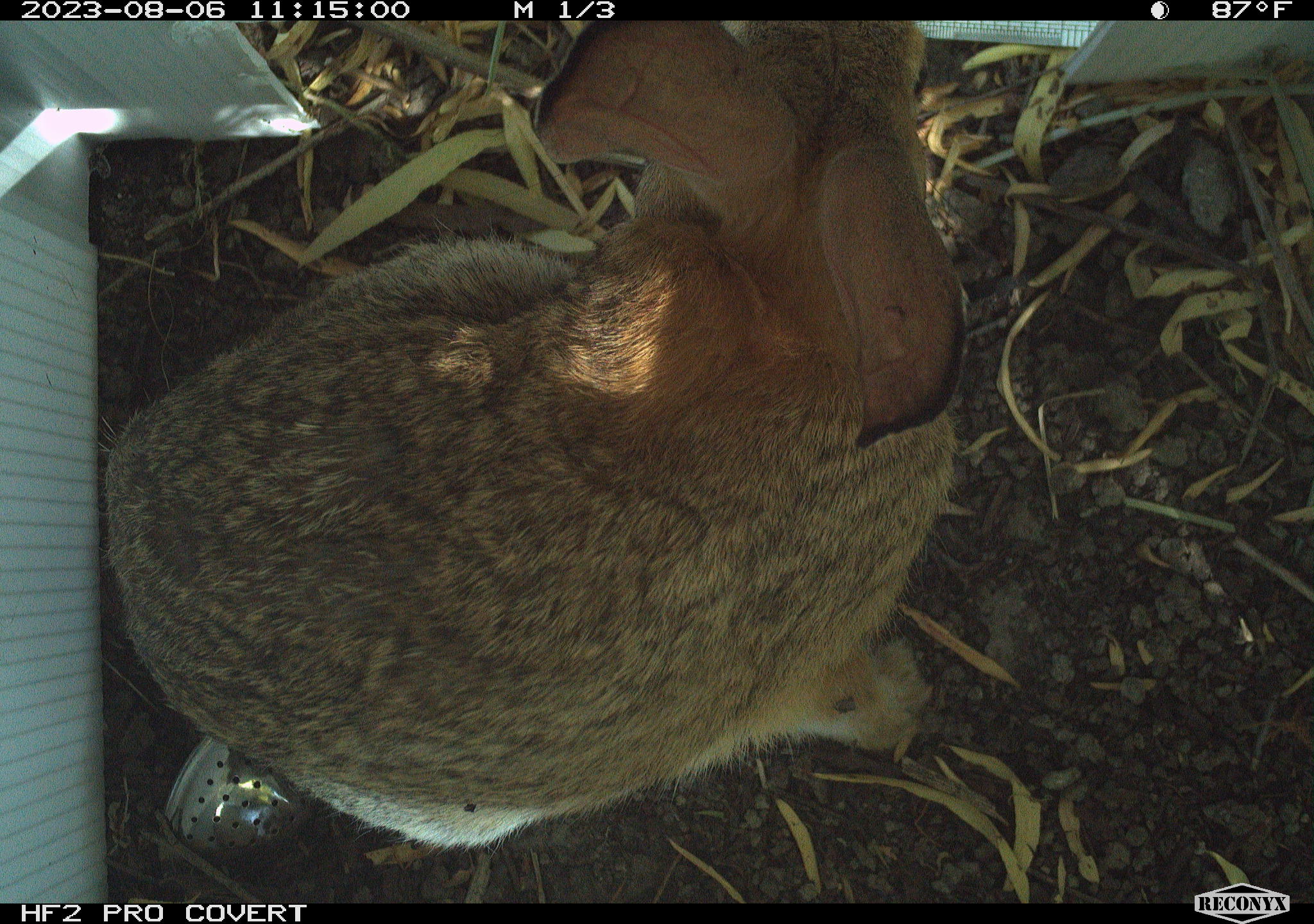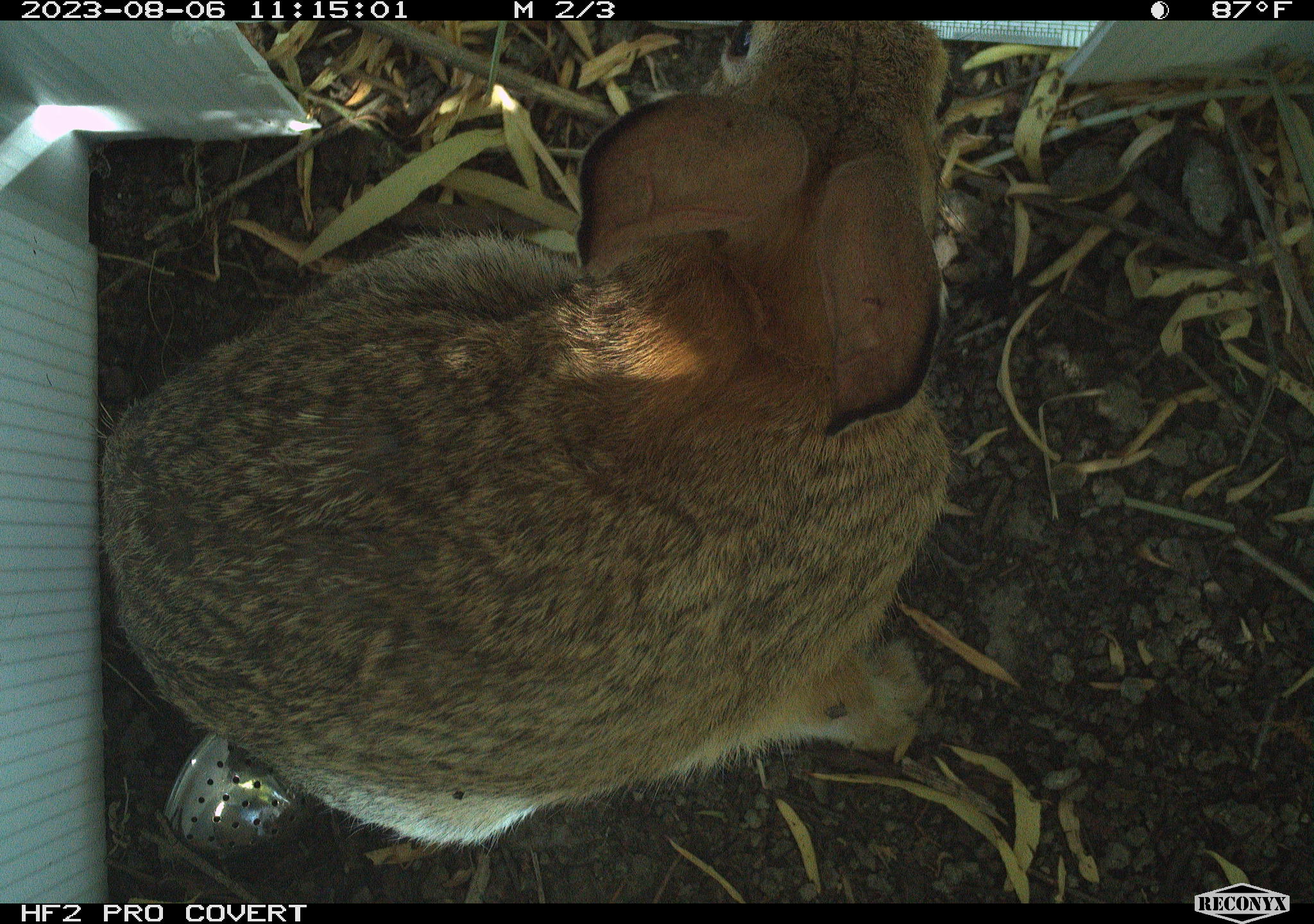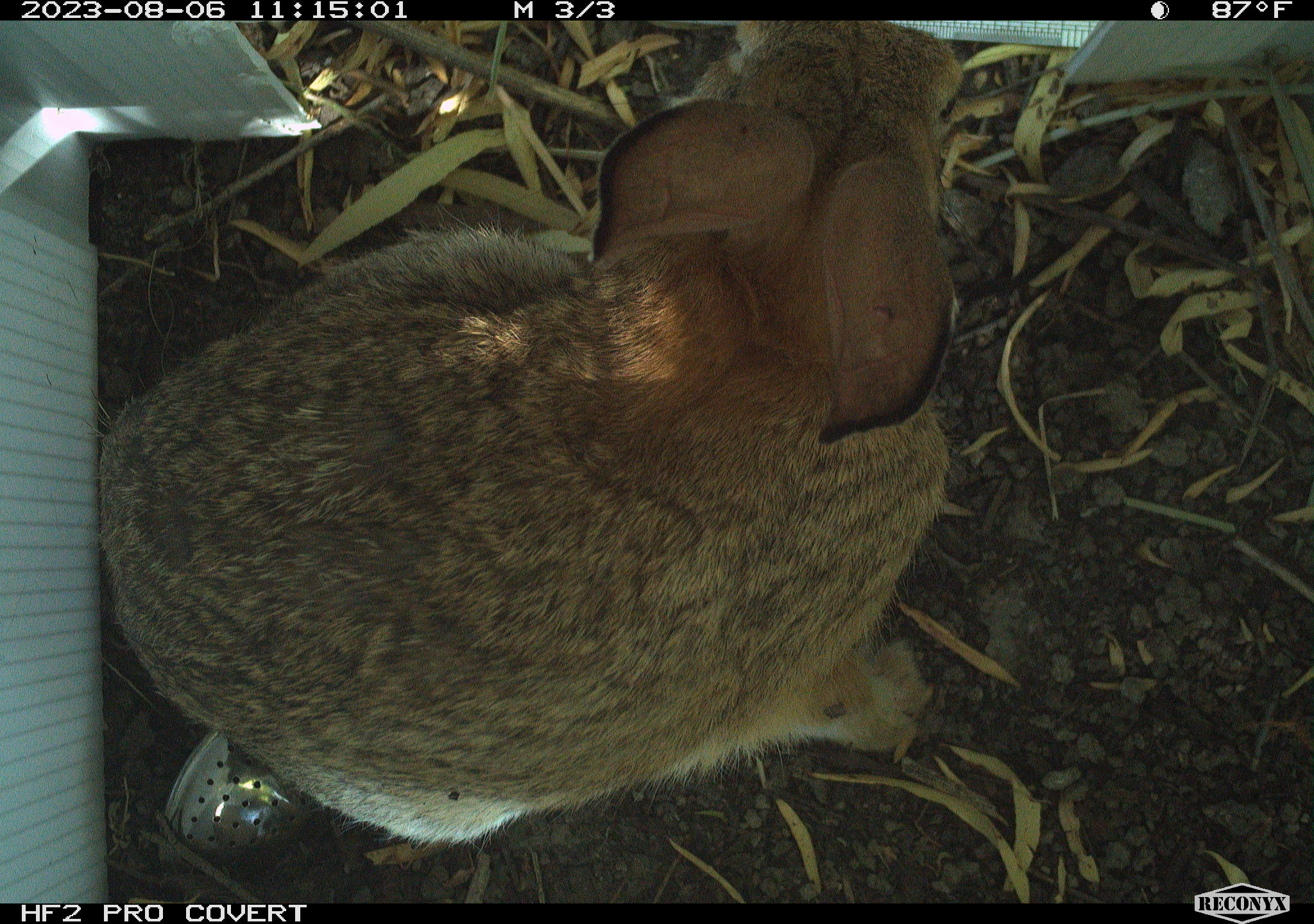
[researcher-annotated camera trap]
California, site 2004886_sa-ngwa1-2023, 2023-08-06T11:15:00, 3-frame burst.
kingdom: Animalia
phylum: Chordata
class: Mammalia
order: Lagomorpha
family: Leporidae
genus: Sylvilagus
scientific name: Sylvilagus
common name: cottontail rabbits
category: sylvilagus species